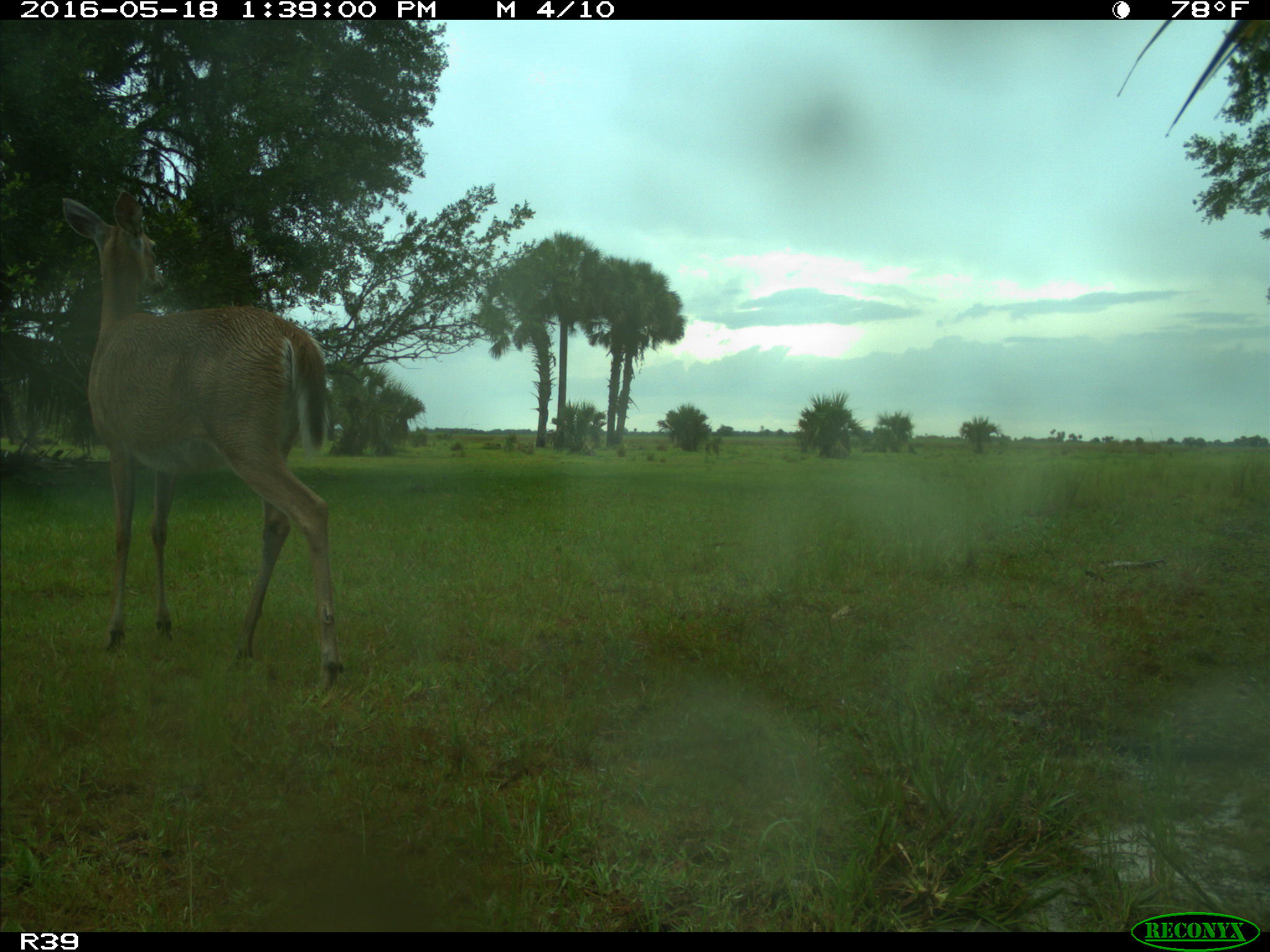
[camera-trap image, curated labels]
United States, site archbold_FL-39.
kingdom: Animalia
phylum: Chordata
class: Mammalia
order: Artiodactyla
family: Cervidae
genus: Odocoileus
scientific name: Odocoileus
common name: deer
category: unidentified deer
Unidentified deer (deer) (Odocoileus).